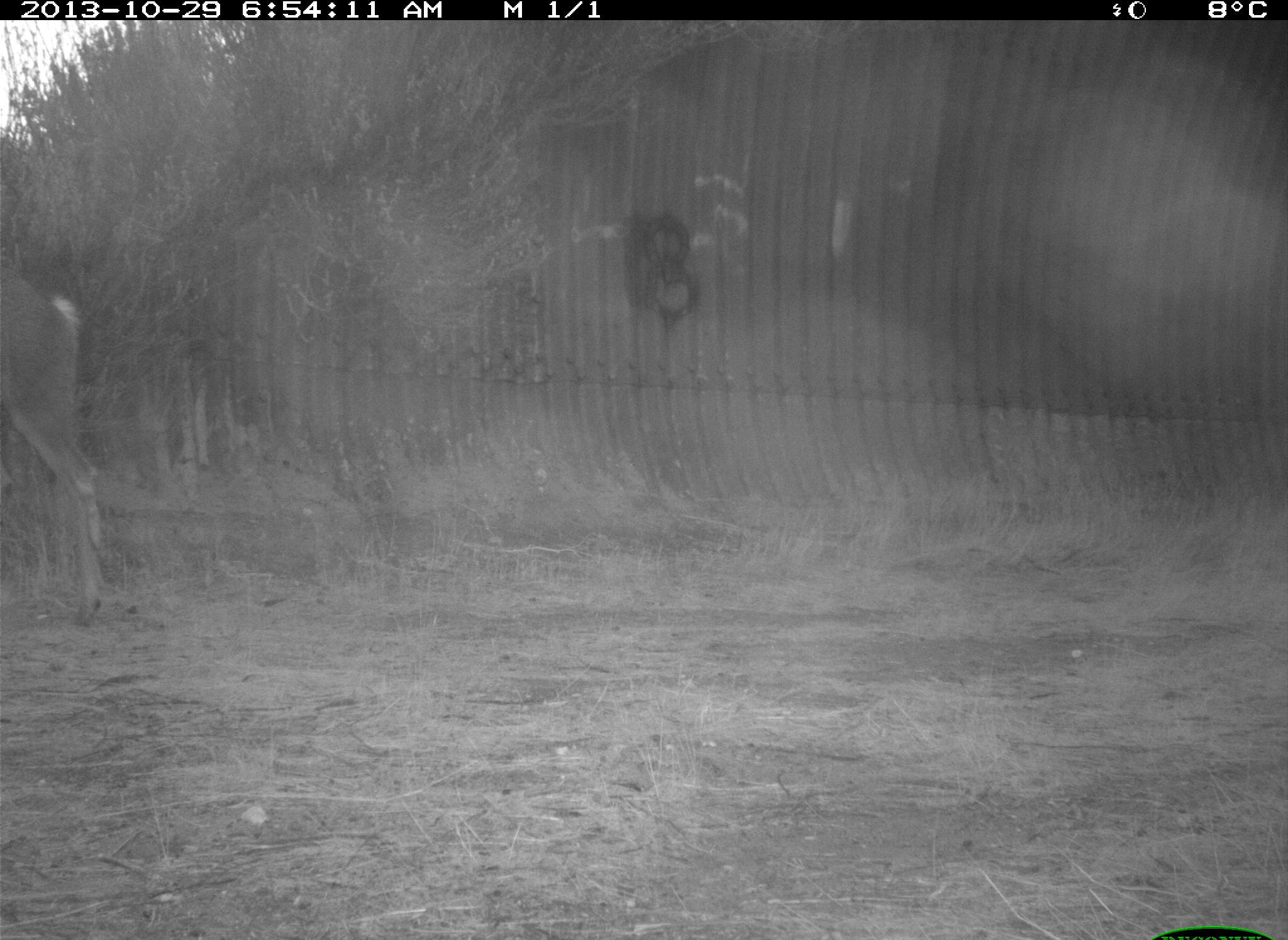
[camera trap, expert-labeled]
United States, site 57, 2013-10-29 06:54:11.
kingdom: Animalia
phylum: Chordata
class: Mammalia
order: Artiodactyla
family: Cervidae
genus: Odocoileus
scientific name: Odocoileus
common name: deer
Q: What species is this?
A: Deer (Odocoileus).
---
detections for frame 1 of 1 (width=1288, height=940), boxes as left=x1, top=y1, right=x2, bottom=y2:
deer: left=0, top=263, right=126, bottom=628